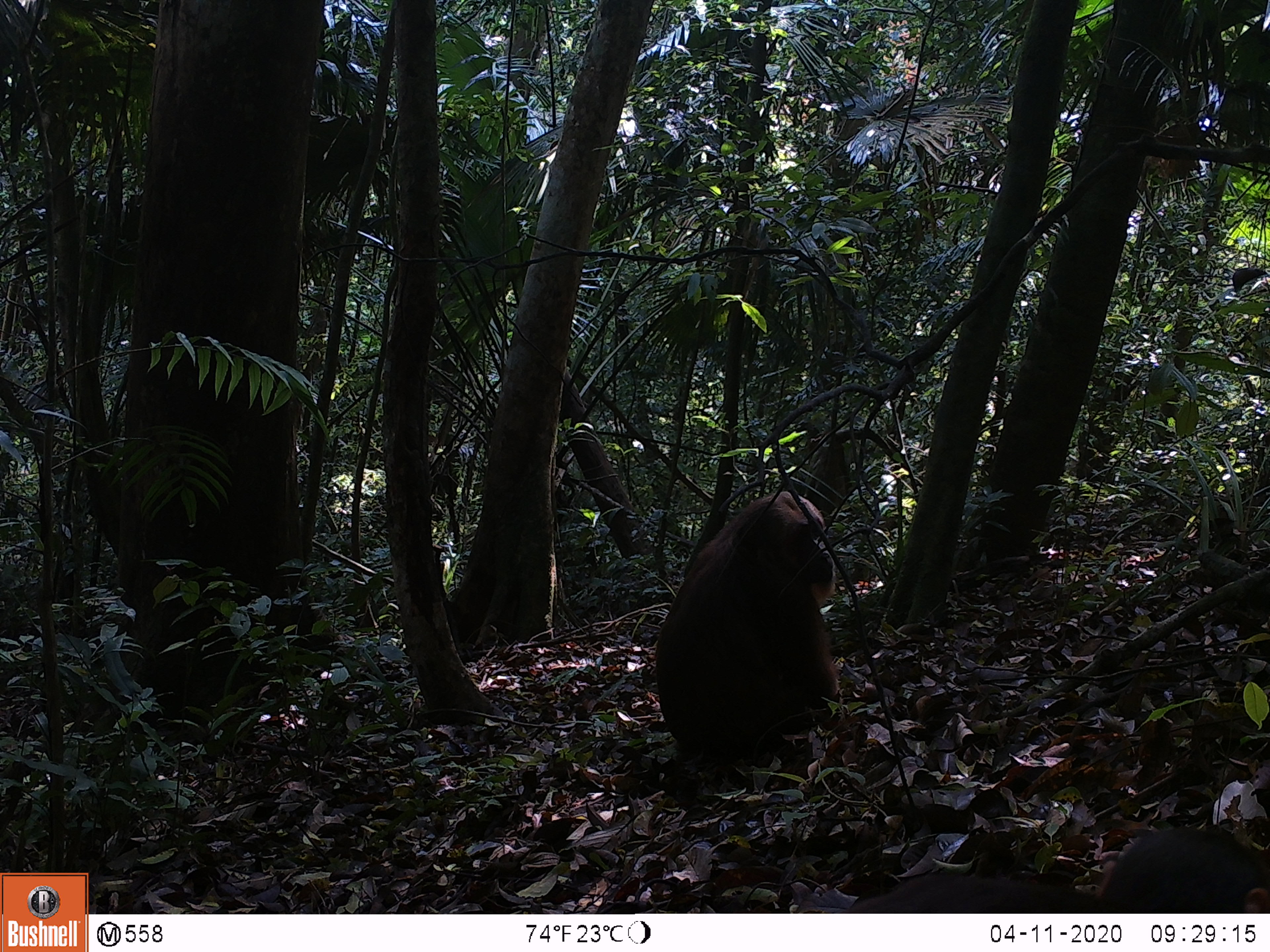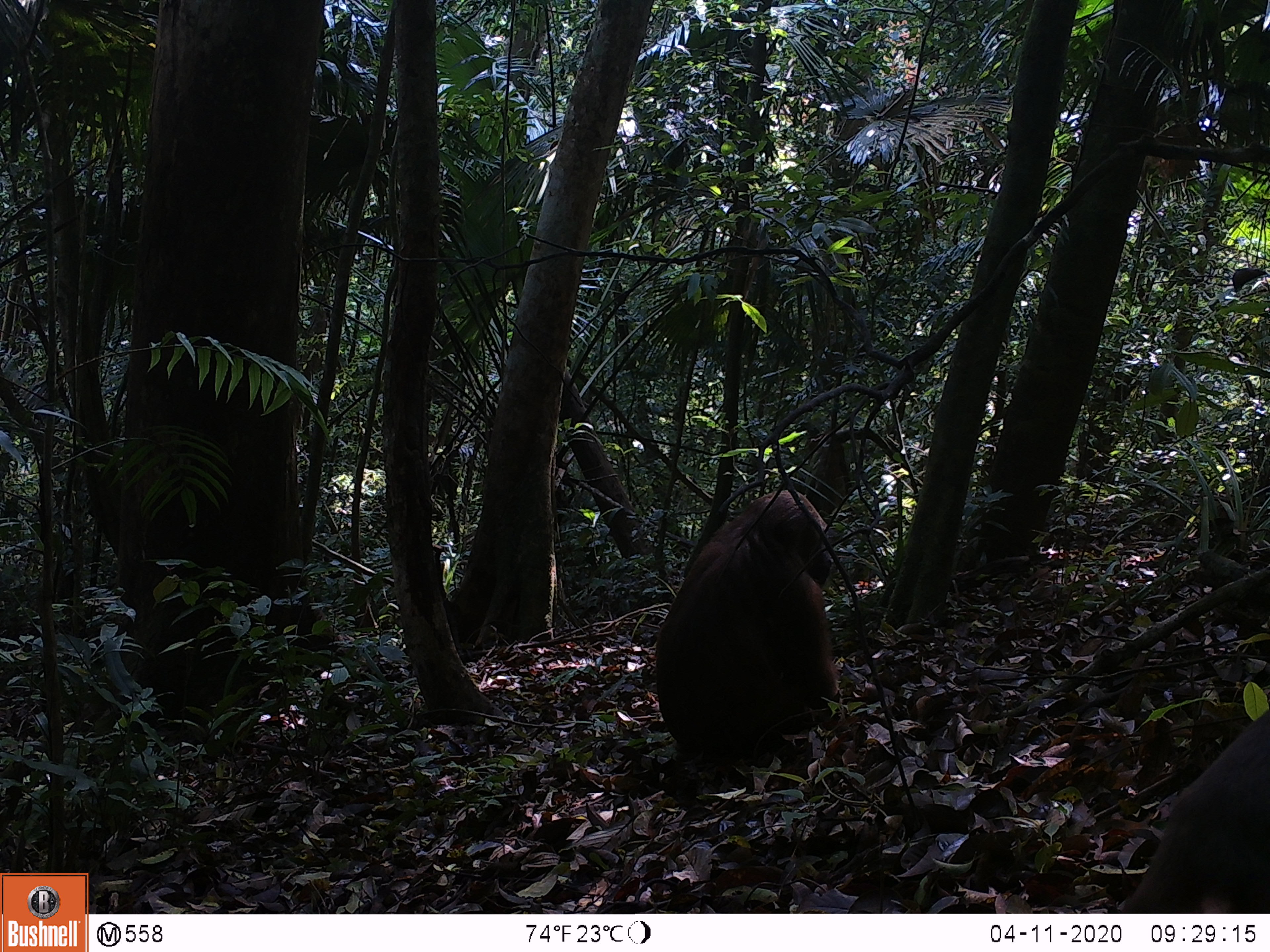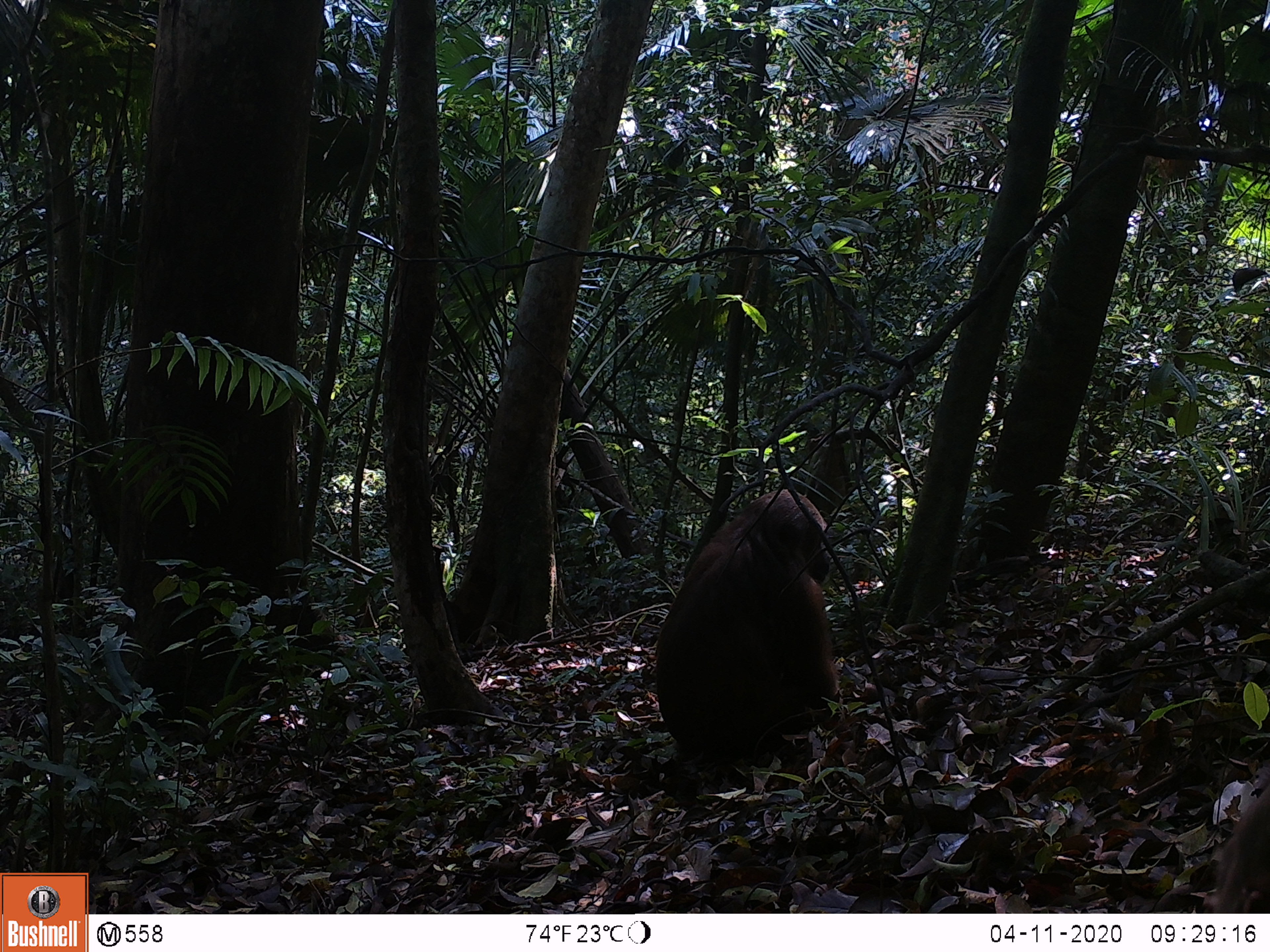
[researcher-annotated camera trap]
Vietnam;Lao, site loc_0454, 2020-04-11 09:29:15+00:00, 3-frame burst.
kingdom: Animalia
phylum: Chordata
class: Mammalia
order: Primates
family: Cercopithecidae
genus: Macaca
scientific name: Macaca arctoides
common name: stump-tailed macaque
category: stump tailed macaque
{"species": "stump tailed macaque (stump-tailed macaque) (Macaca arctoides)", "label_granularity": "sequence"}